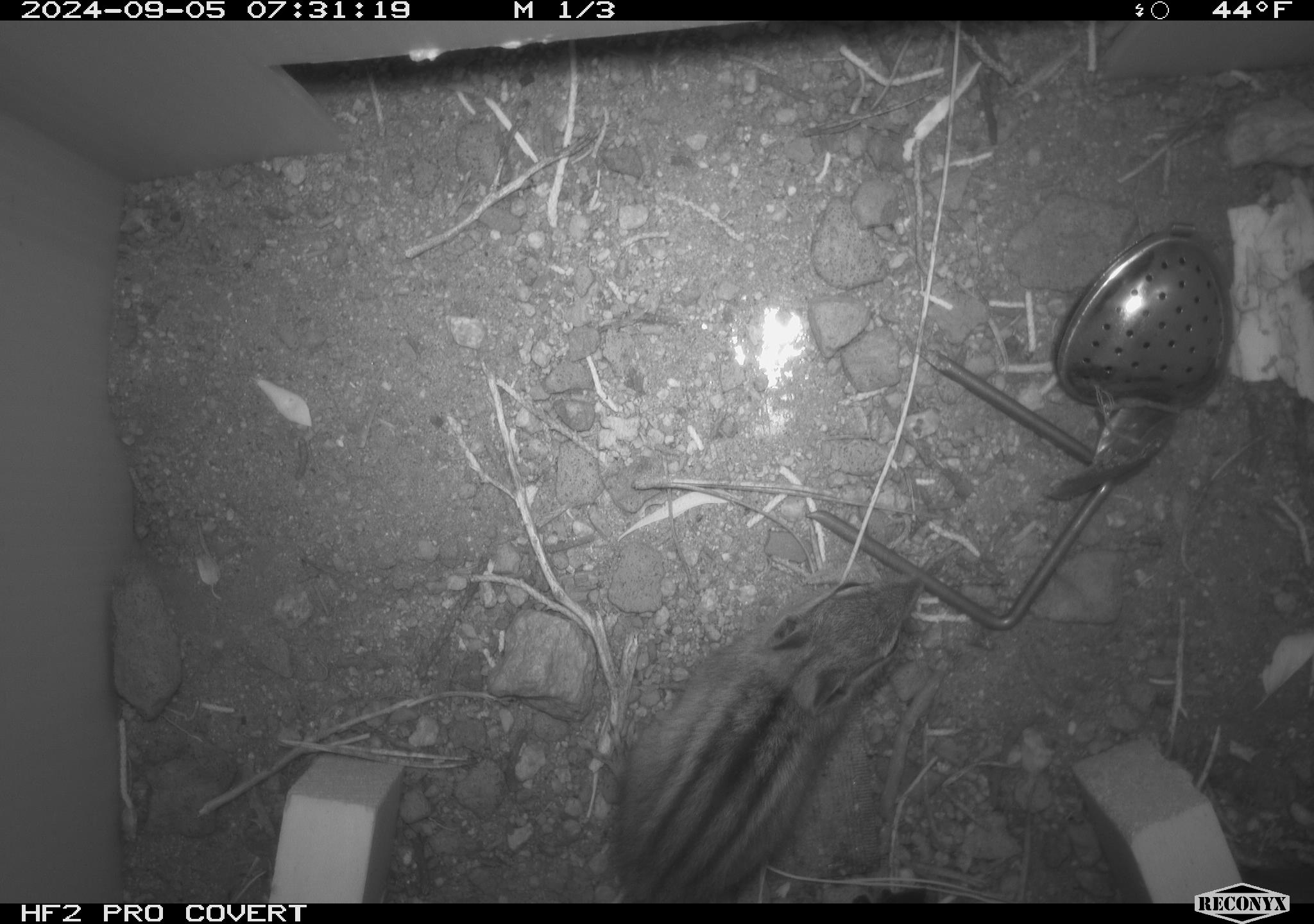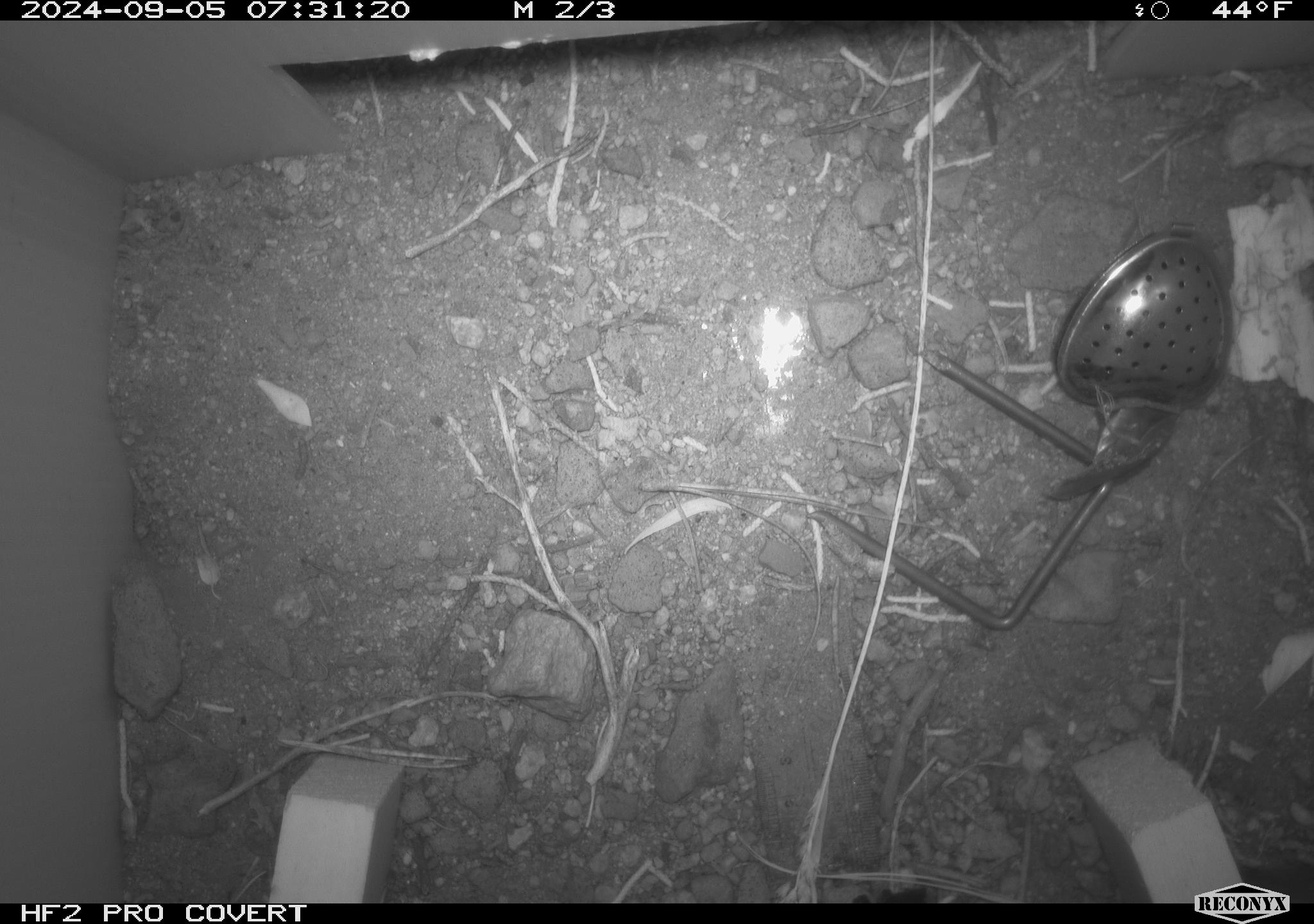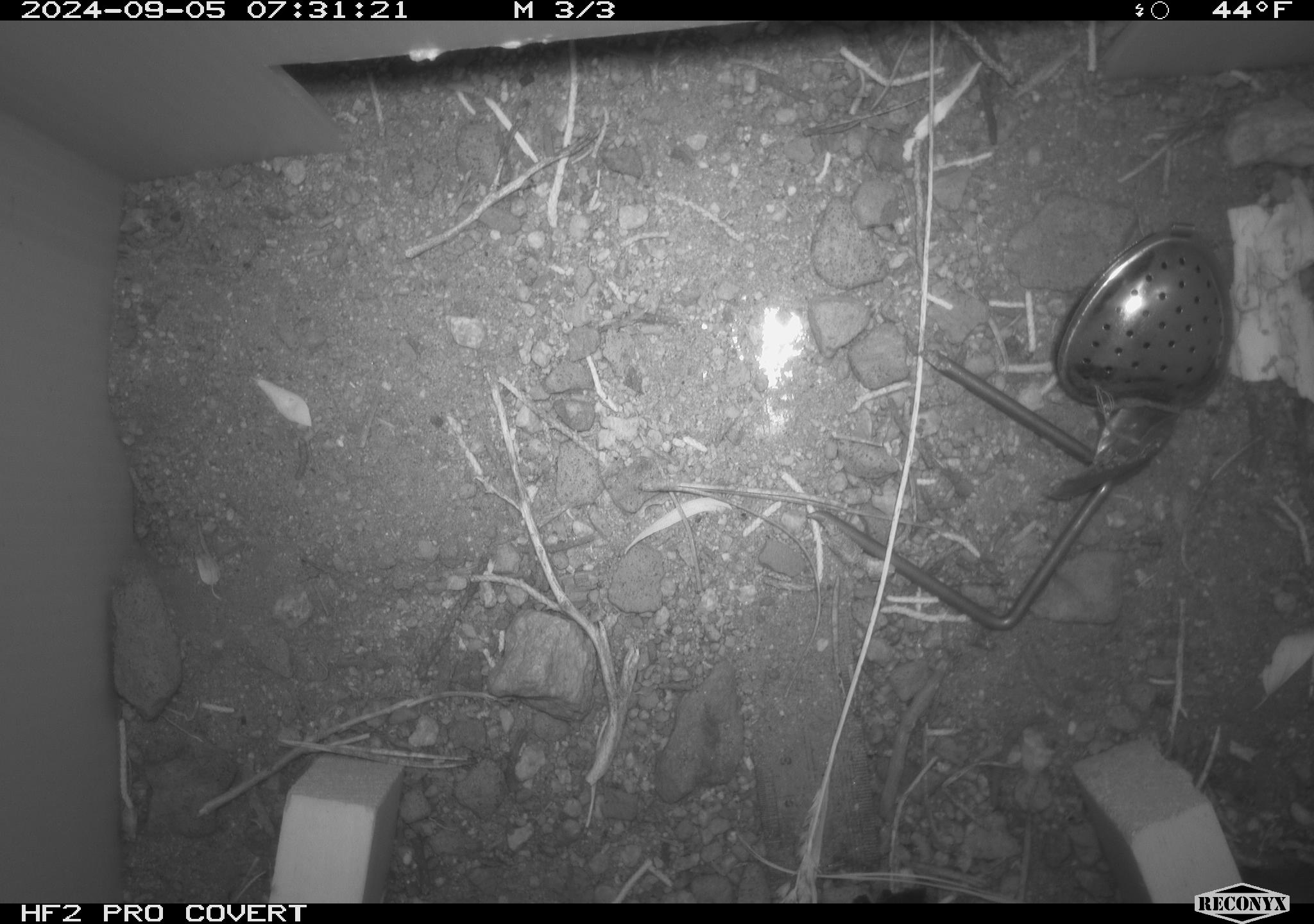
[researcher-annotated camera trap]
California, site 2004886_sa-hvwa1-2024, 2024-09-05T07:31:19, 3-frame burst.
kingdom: Animalia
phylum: Chordata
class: Mammalia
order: Rodentia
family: Sciuridae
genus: Neotamias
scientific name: Neotamias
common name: western chipmunks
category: neotamias species